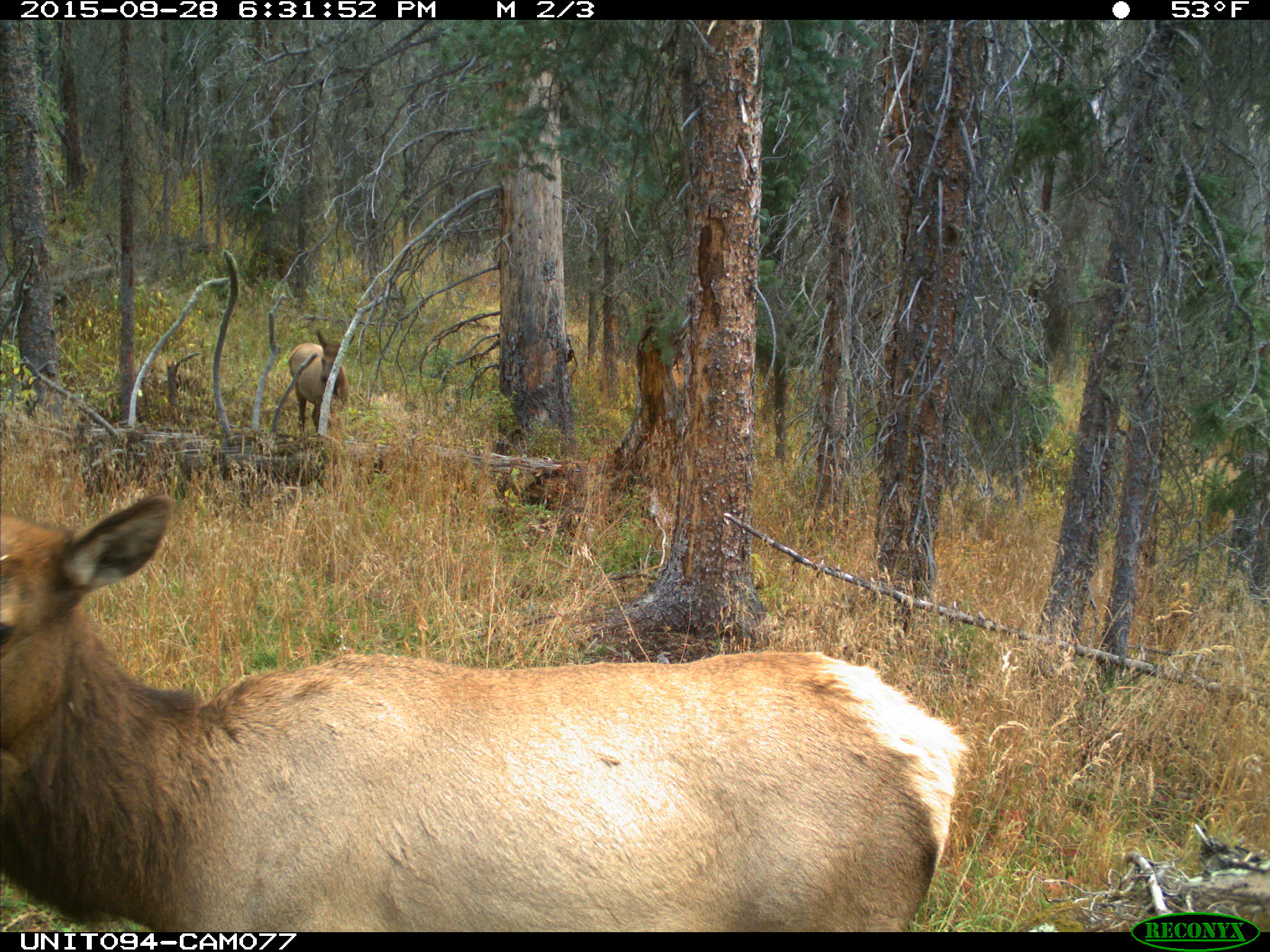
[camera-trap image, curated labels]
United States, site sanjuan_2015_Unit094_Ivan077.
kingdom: Animalia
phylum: Chordata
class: Mammalia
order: Artiodactyla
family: Cervidae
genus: Cervus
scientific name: Cervus elaphus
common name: red deer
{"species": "Cervus elaphus (red deer)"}